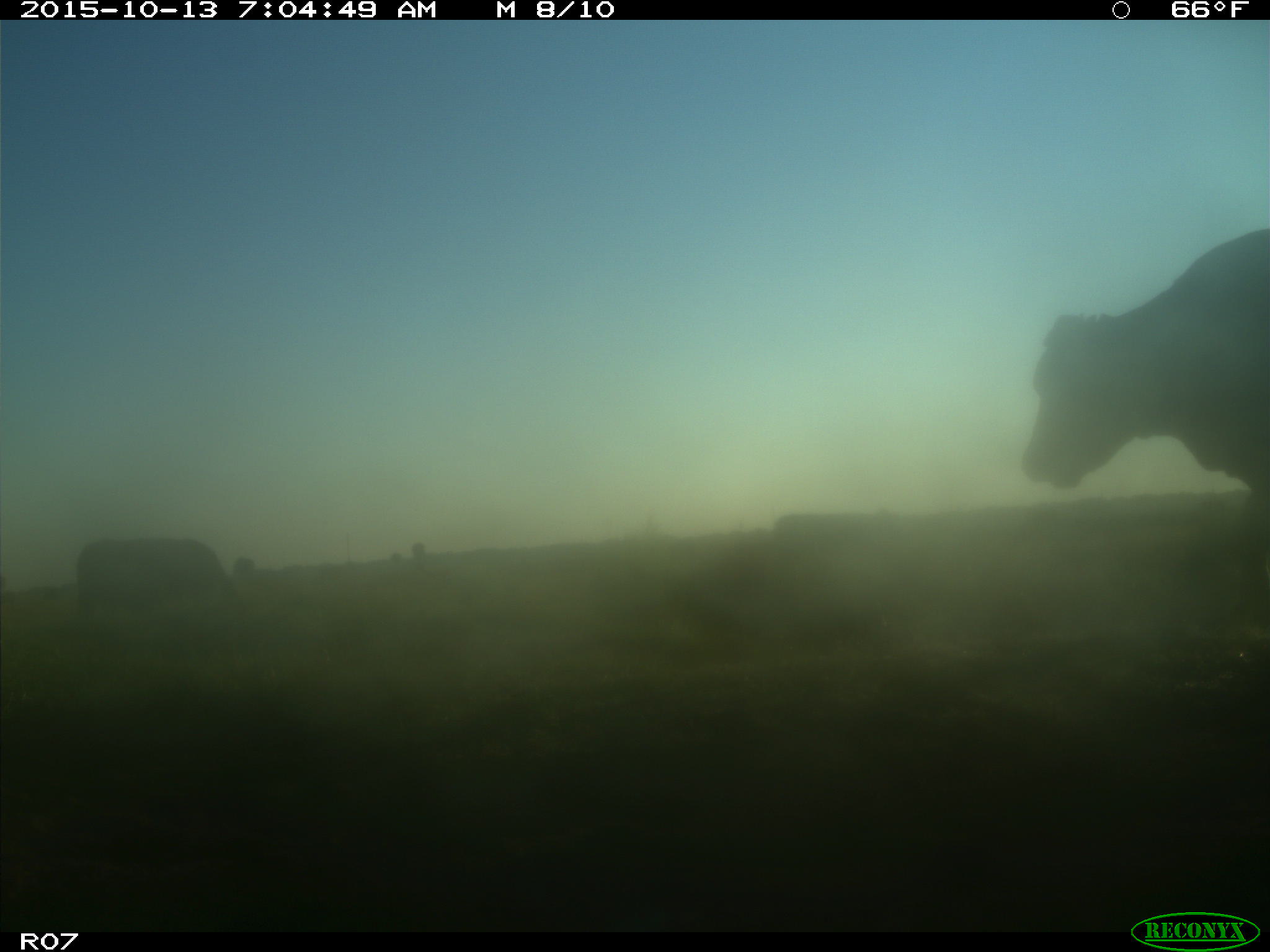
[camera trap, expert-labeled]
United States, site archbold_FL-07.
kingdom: Animalia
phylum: Chordata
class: Mammalia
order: Artiodactyla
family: Bovidae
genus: Bos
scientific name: Bos taurus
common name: domestic cow